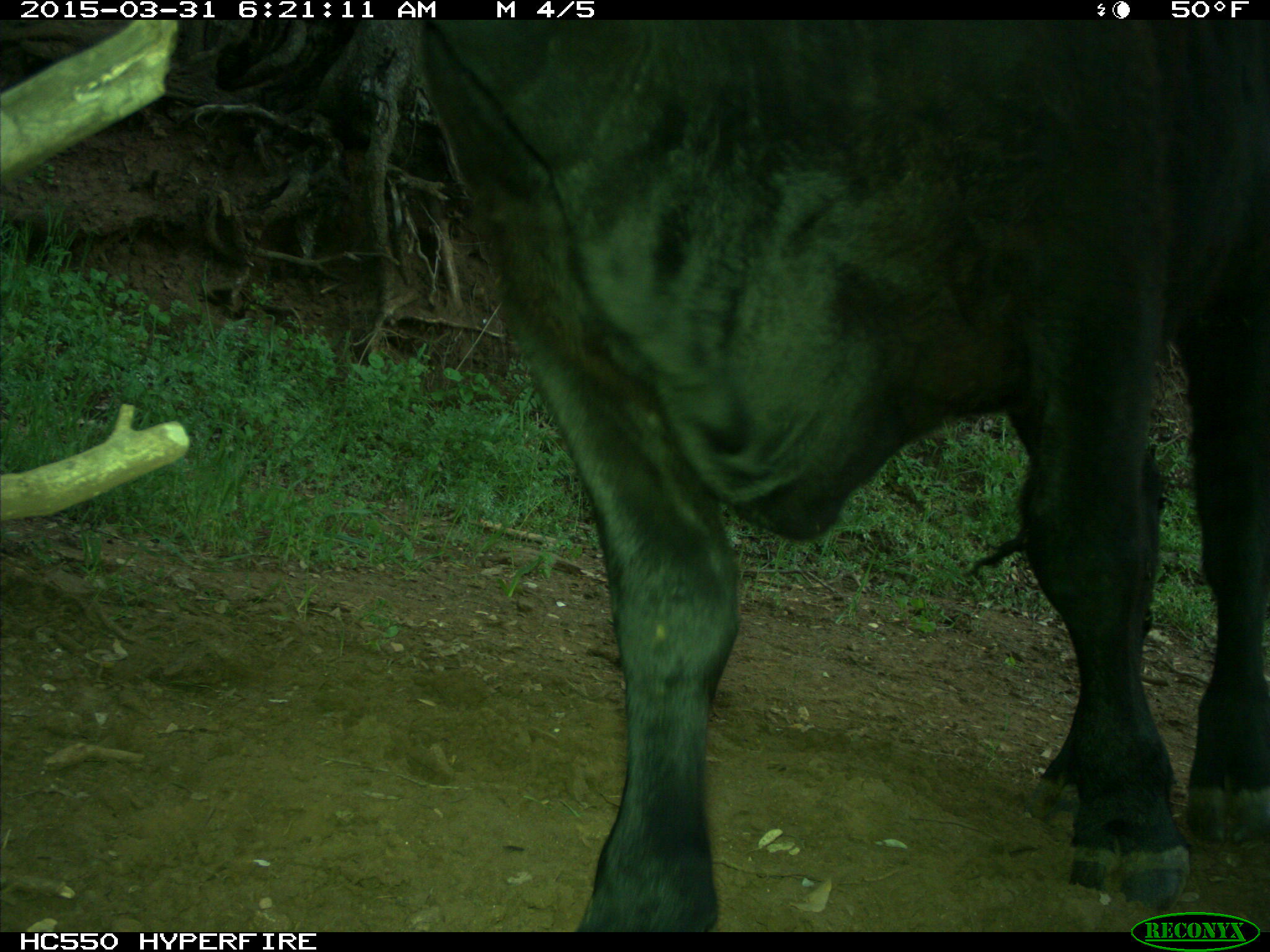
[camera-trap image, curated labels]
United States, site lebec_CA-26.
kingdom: Animalia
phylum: Chordata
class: Mammalia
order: Artiodactyla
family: Bovidae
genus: Bos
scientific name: Bos taurus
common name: domestic cow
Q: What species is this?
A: Bos taurus (domestic cow).